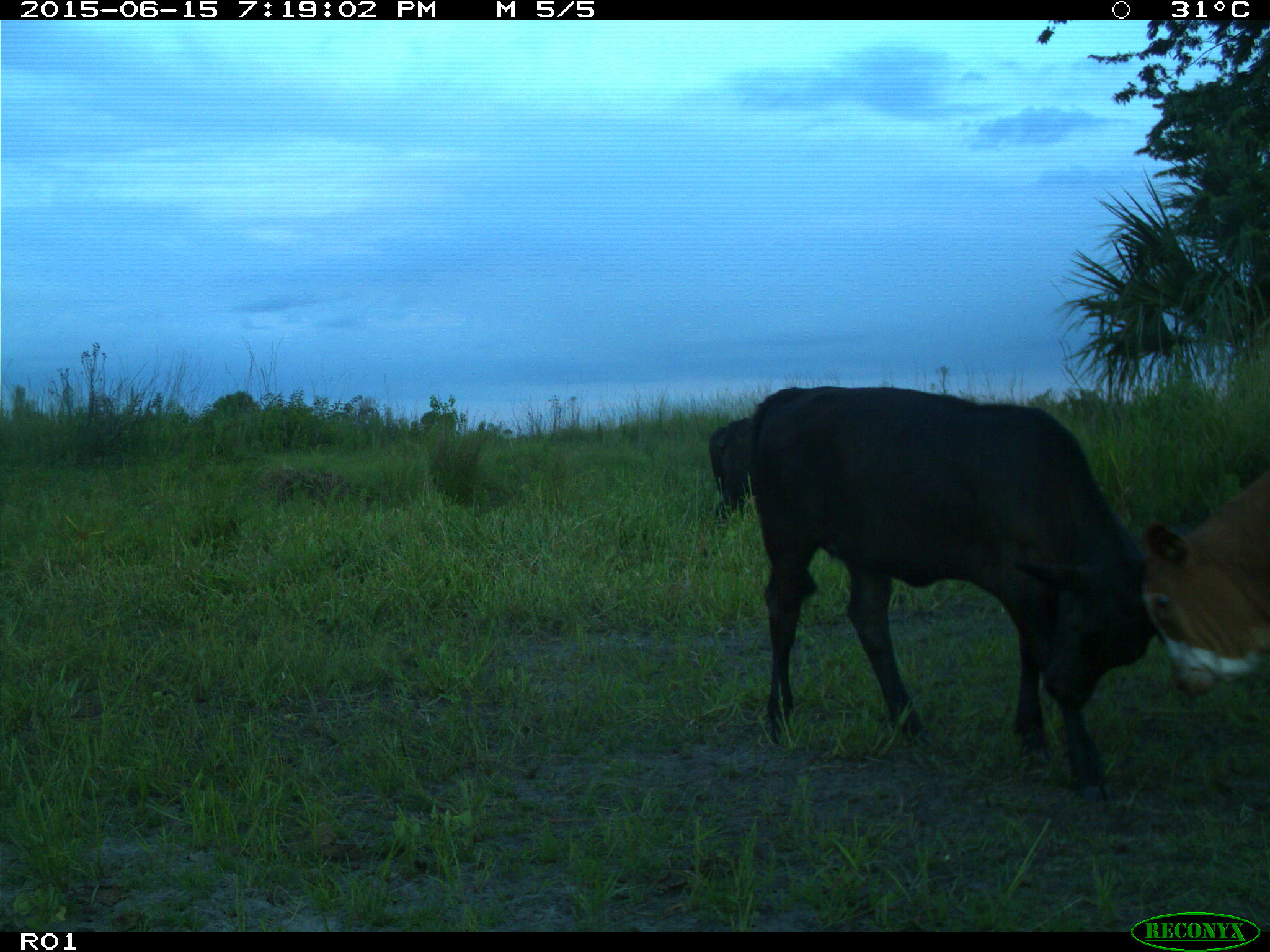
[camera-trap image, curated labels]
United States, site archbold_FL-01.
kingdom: Animalia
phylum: Chordata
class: Mammalia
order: Artiodactyla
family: Bovidae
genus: Bos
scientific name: Bos taurus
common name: domestic cow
Bos taurus (domestic cow).